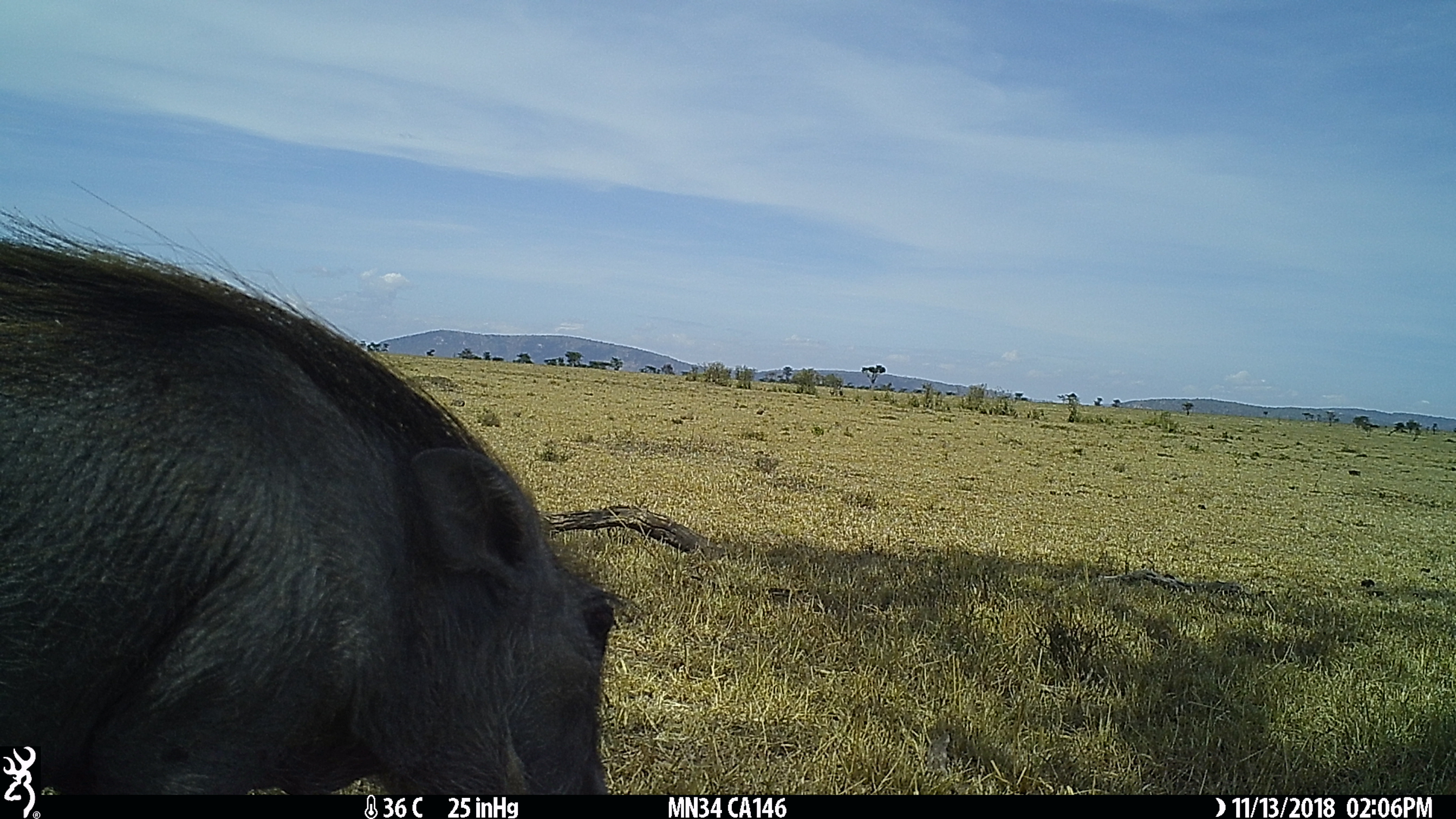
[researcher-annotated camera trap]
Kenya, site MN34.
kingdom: Animalia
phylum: Chordata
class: Mammalia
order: Artiodactyla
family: Suidae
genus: Phacochoerus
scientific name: Phacochoerus africanus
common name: common warthog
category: warthog